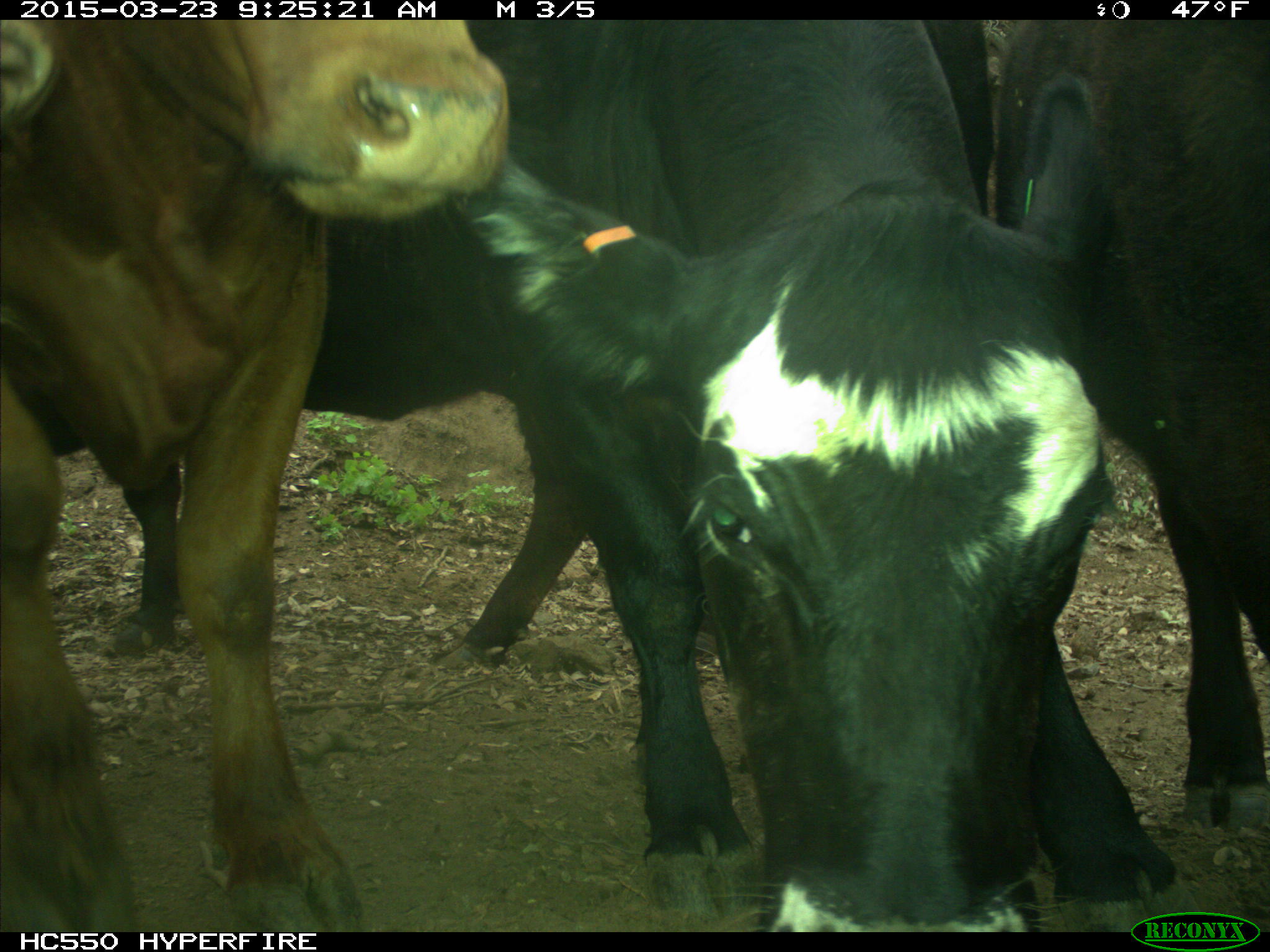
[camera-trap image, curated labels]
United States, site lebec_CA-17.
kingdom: Animalia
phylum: Chordata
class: Mammalia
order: Artiodactyla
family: Bovidae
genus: Bos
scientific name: Bos taurus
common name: domestic cow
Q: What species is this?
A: Bos taurus (domestic cow).